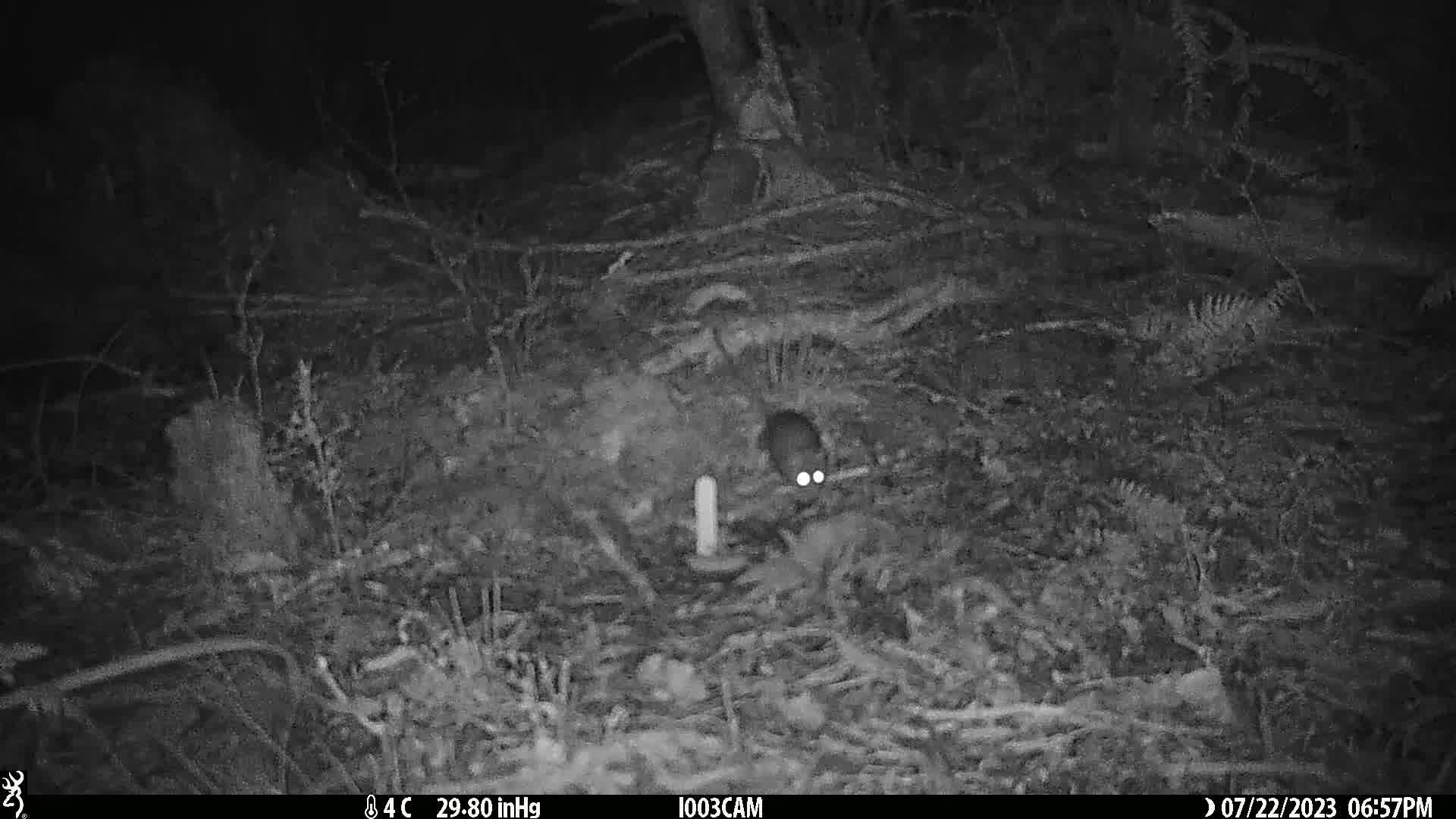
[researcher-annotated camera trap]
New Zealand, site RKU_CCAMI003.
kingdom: Animalia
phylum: Chordata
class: Mammalia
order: Rodentia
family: Muridae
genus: Rattus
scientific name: Rattus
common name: rat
Rat (Rattus).